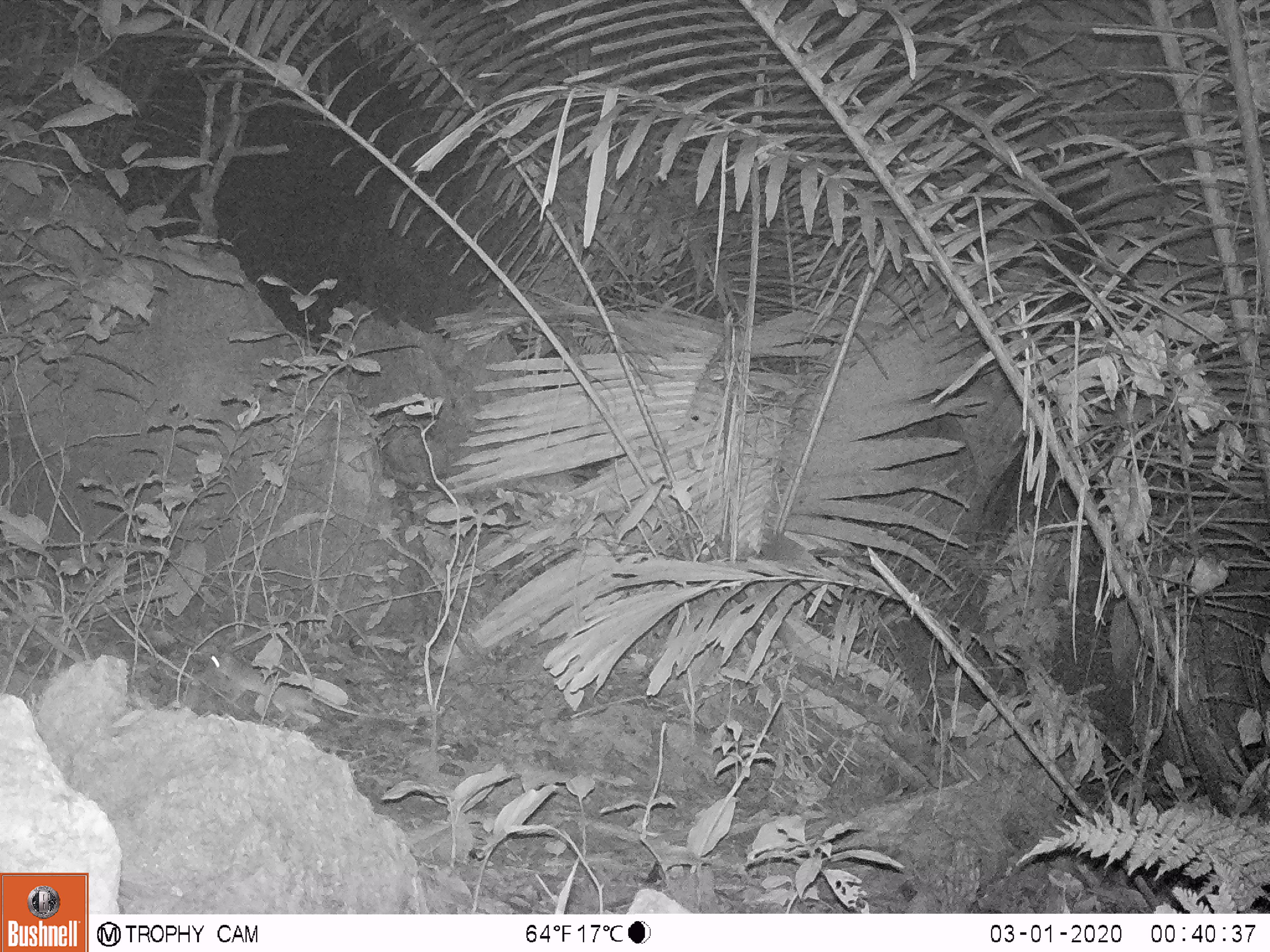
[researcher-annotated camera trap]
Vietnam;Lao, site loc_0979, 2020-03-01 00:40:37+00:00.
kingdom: Animalia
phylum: Chordata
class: Mammalia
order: Rodentia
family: Muridae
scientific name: Muridae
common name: old-world mice and rats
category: unidentified murid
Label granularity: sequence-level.